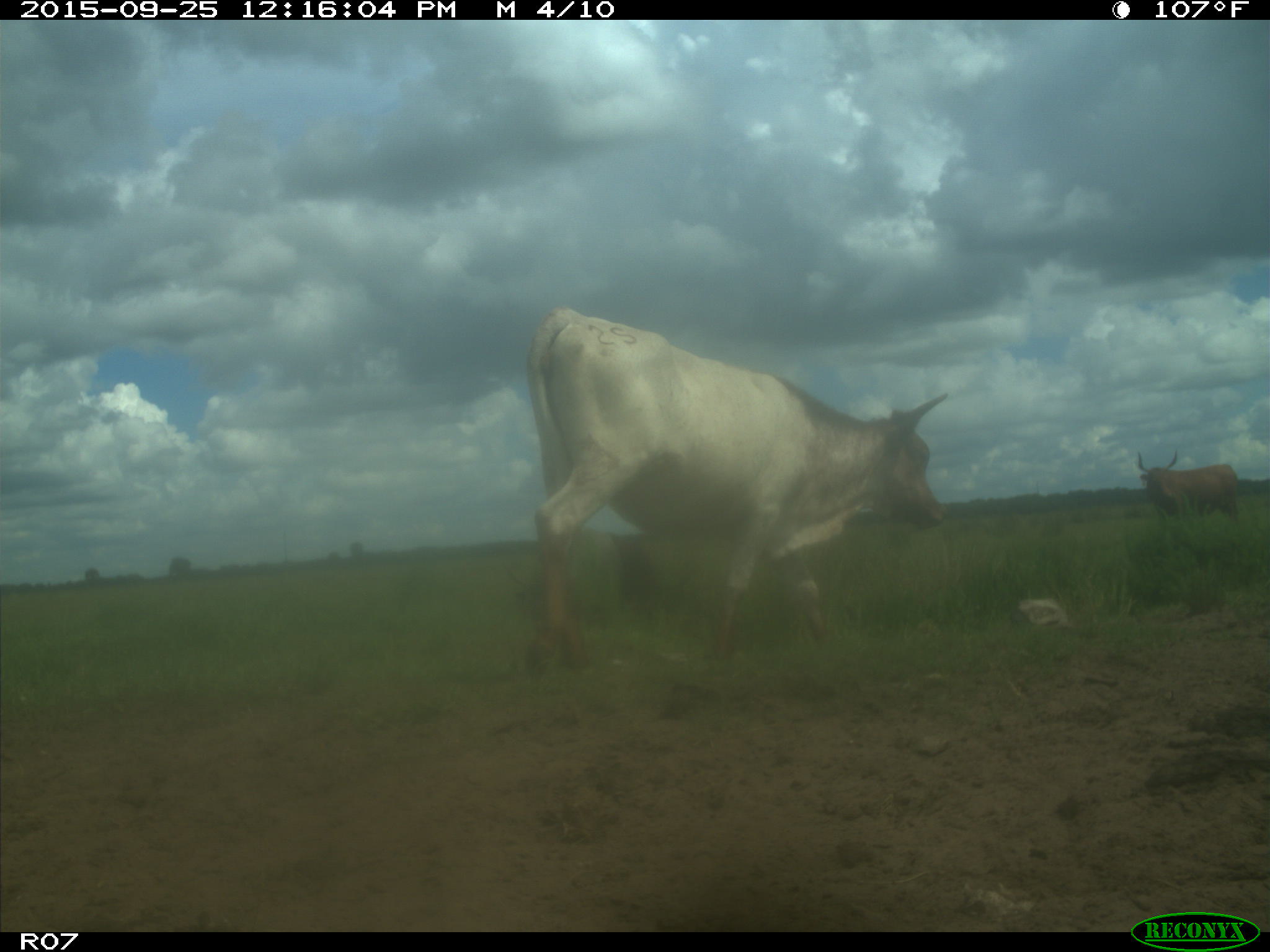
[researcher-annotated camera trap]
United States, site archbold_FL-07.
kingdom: Animalia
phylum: Chordata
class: Mammalia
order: Artiodactyla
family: Bovidae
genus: Bos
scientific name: Bos taurus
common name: domestic cow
Bos taurus (domestic cow).